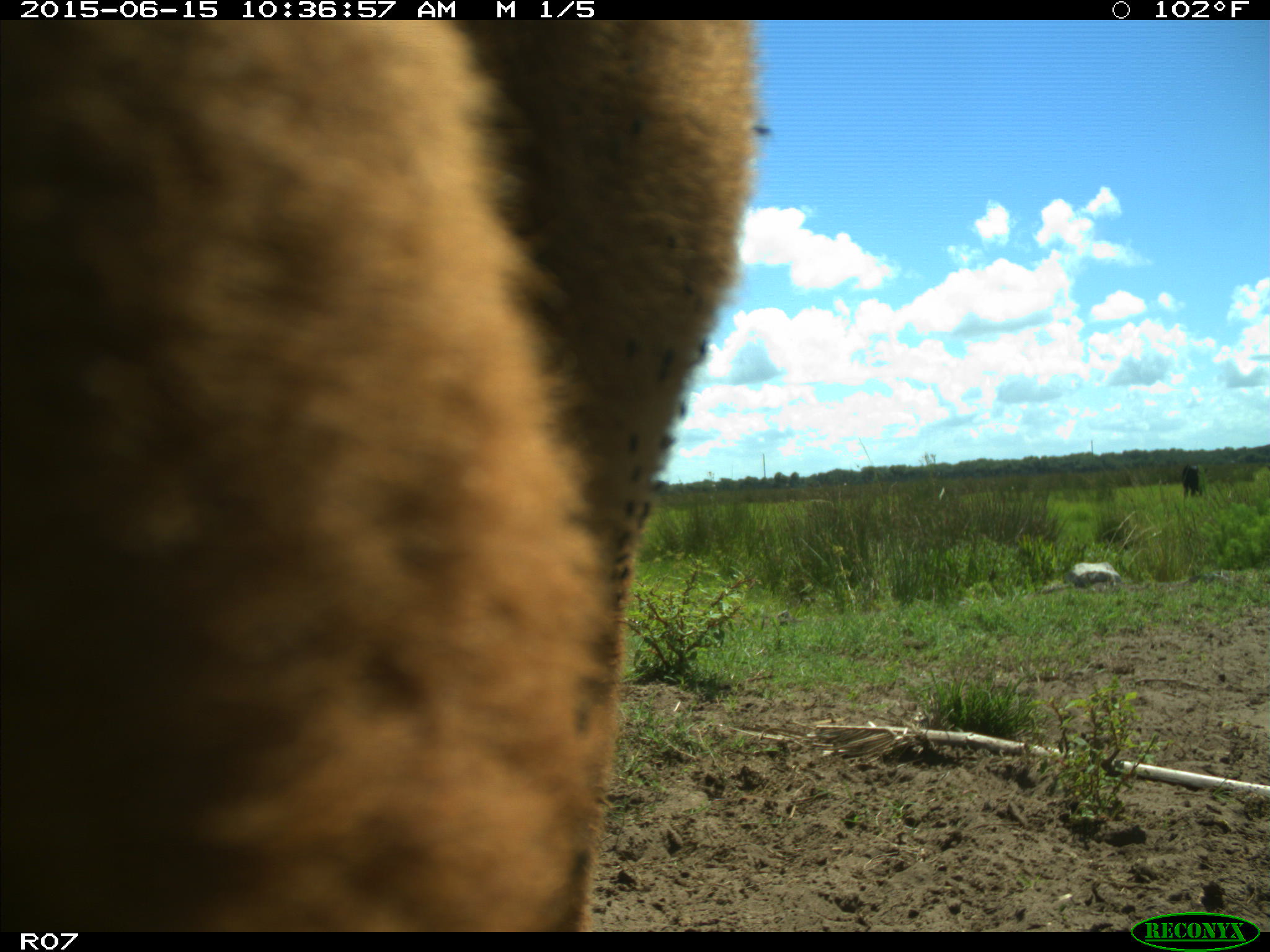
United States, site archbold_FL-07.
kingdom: Animalia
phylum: Chordata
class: Mammalia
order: Artiodactyla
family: Bovidae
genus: Bos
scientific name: Bos taurus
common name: domestic cow